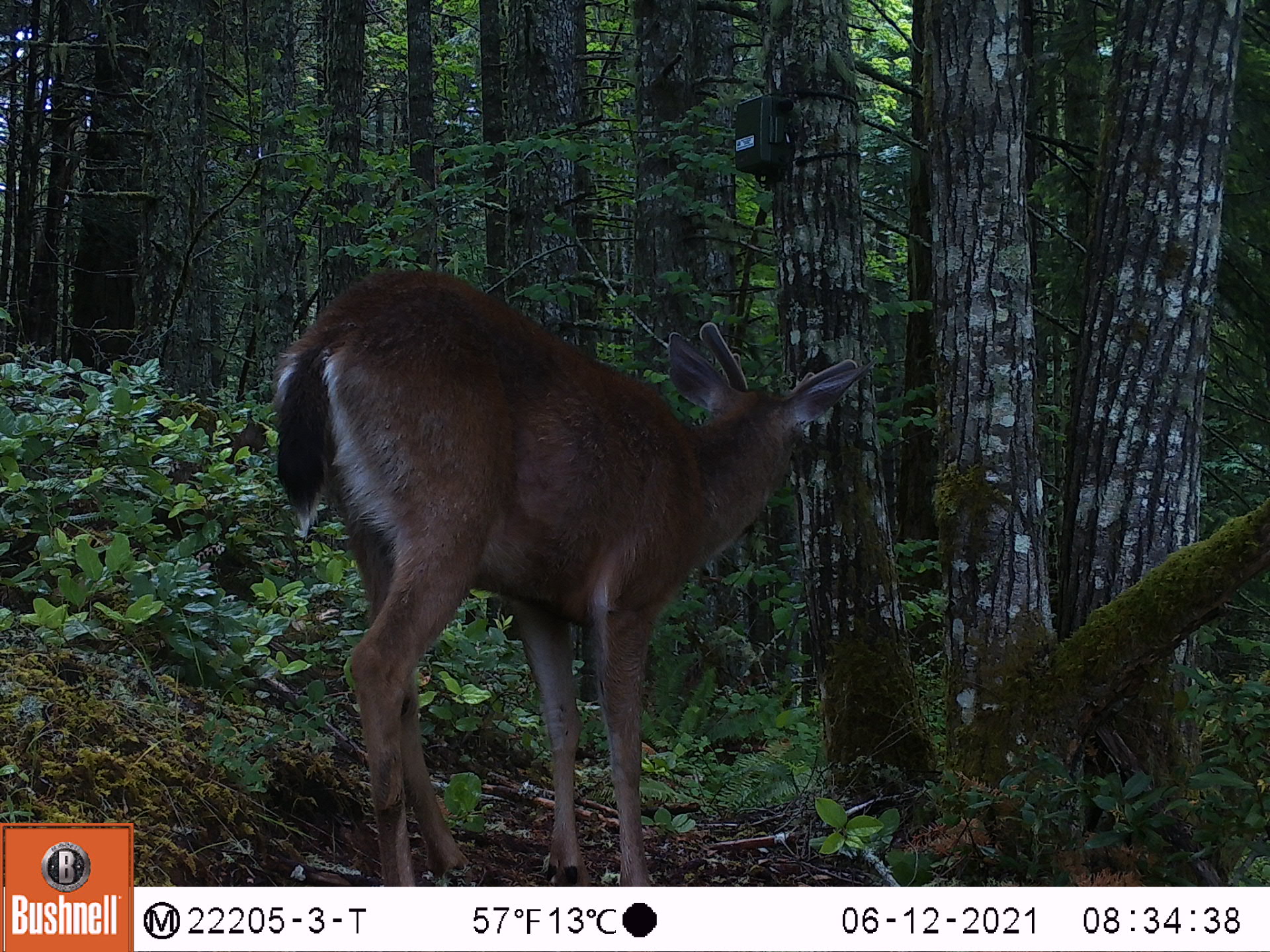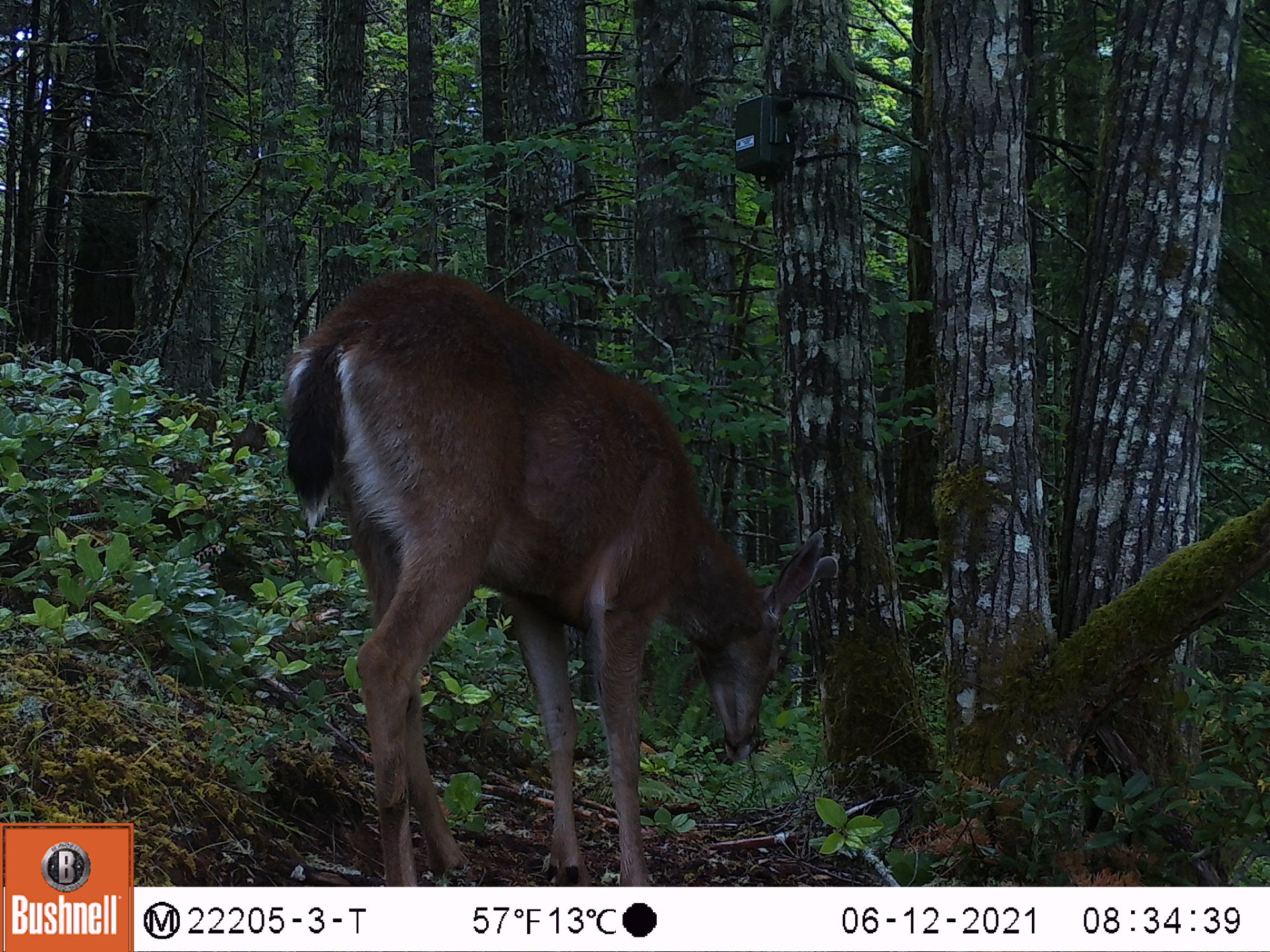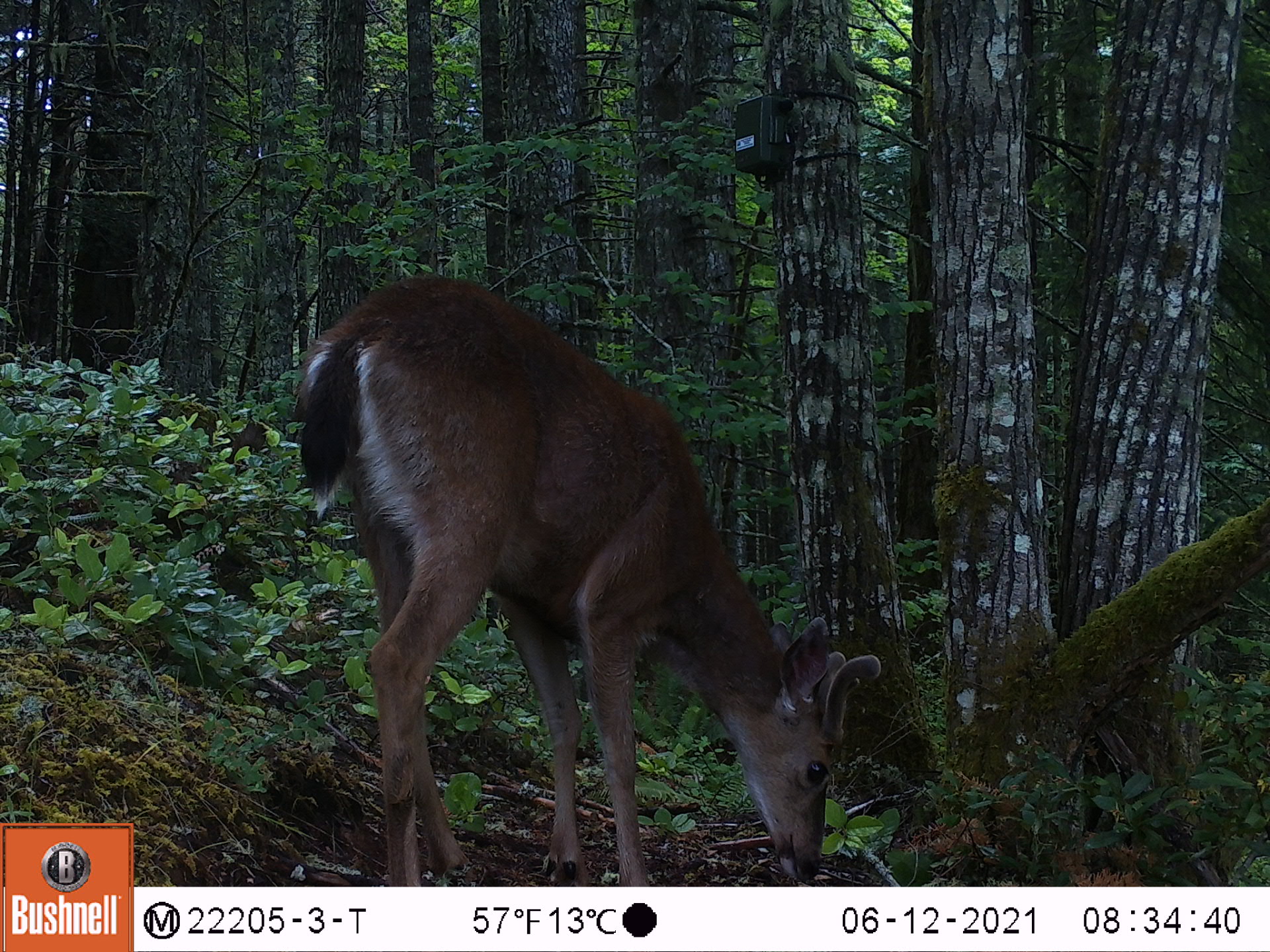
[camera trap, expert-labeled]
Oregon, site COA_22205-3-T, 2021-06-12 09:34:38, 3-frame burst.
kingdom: Animalia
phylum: Chordata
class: Mammalia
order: Artiodactyla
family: Cervidae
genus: Odocoileus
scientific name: Odocoileus hemionus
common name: black-tailed deer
Black-tailed deer (Odocoileus hemionus).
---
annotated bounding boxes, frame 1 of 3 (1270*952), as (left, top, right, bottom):
black-tailed deer: (243, 245, 893, 885)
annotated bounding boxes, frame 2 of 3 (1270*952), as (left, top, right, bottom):
black-tailed deer: (252, 250, 849, 885)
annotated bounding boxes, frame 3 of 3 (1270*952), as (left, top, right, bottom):
black-tailed deer: (247, 265, 901, 885)